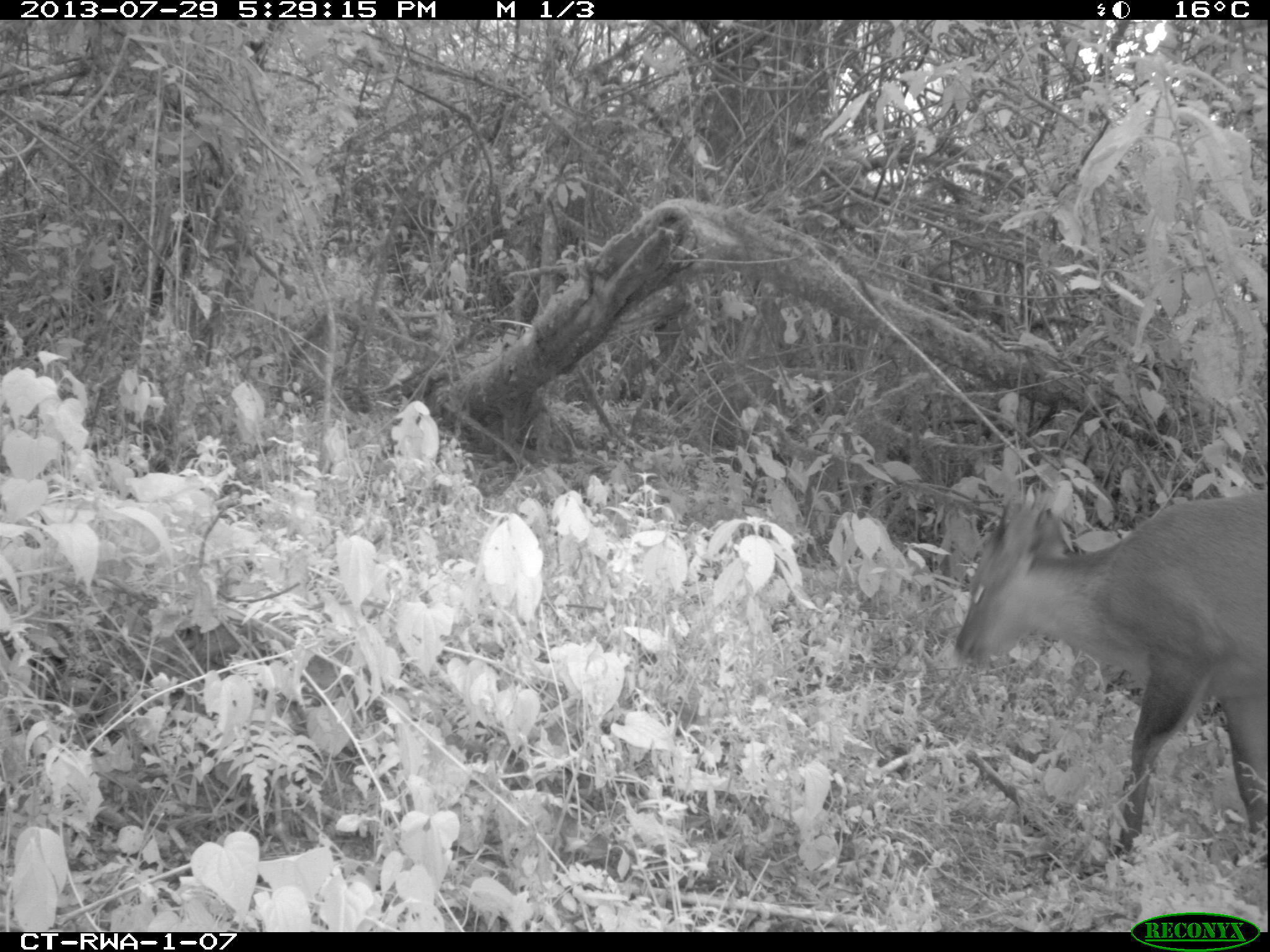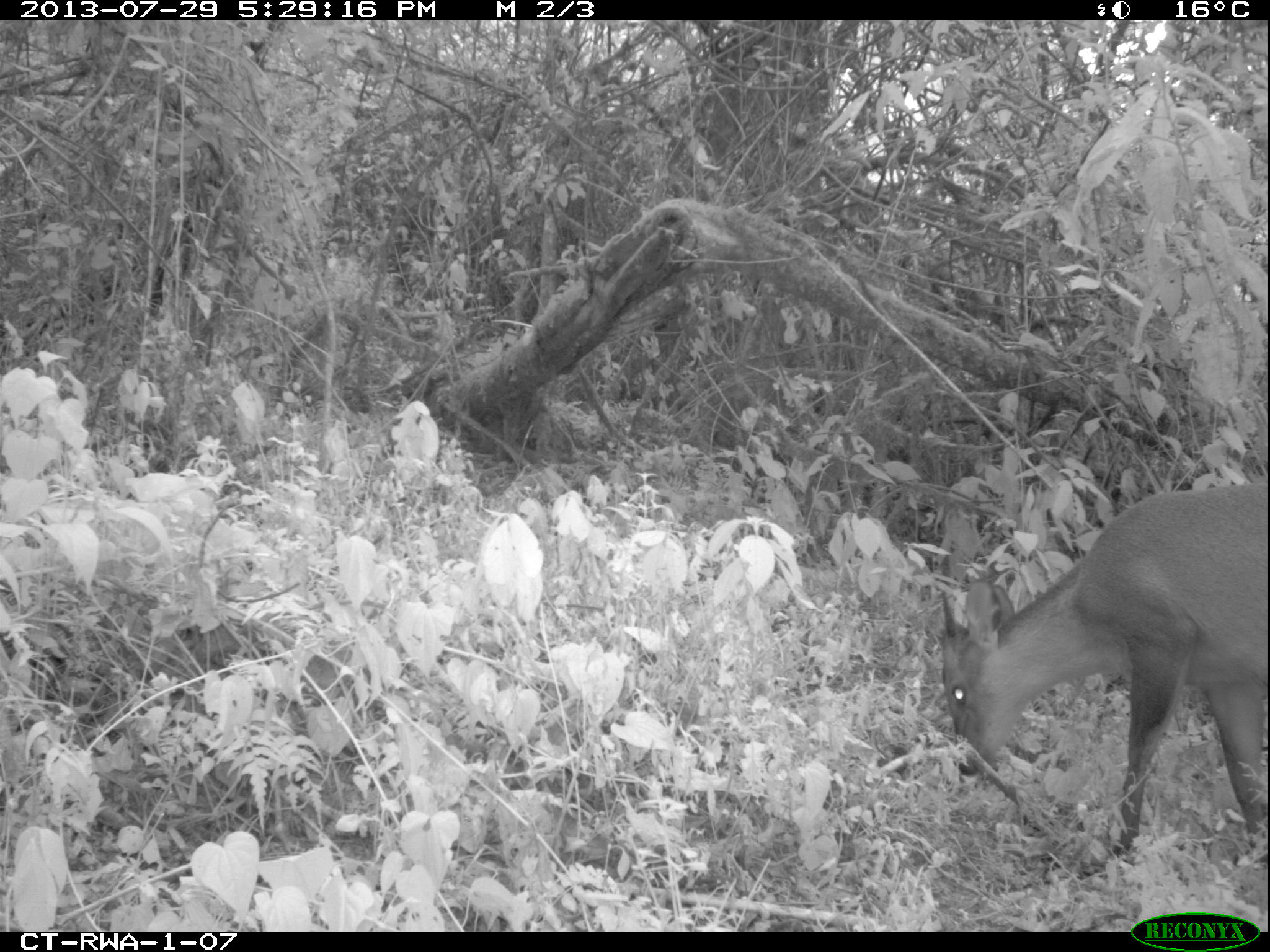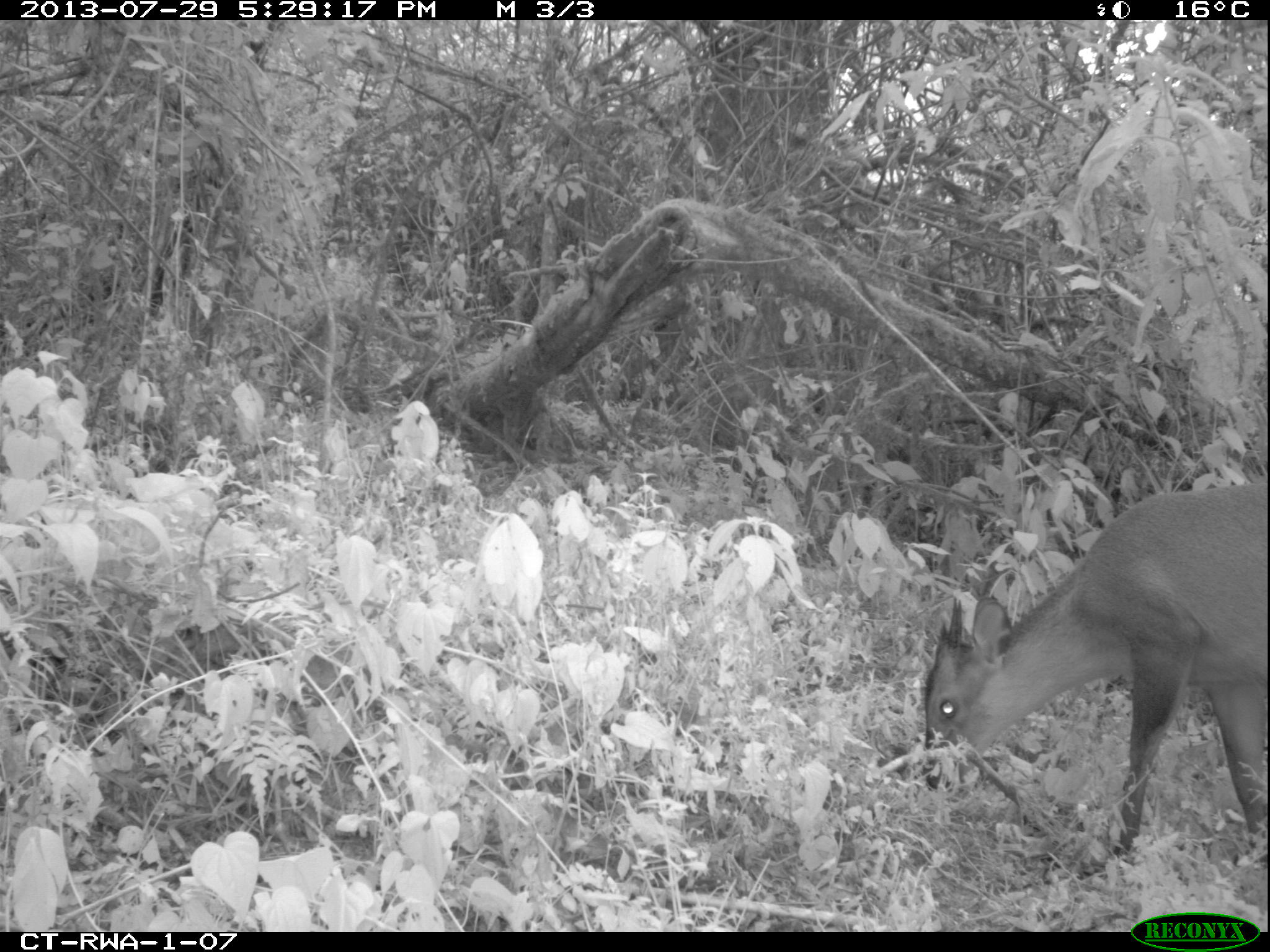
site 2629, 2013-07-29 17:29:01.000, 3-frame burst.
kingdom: Animalia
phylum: Chordata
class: Mammalia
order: Artiodactyla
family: Bovidae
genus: Cephalophus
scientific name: Cephalophus nigrifrons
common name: black-fronted duiker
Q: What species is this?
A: Cephalophus nigrifrons (black-fronted duiker).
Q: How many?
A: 1.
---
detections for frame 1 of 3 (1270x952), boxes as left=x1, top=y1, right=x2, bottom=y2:
cephalophus nigrifrons: left=952, top=488, right=1269, bottom=857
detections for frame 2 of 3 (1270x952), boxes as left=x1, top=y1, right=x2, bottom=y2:
cephalophus nigrifrons: left=938, top=484, right=1269, bottom=862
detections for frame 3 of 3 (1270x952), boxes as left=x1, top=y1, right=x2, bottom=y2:
cephalophus nigrifrons: left=919, top=482, right=1268, bottom=870